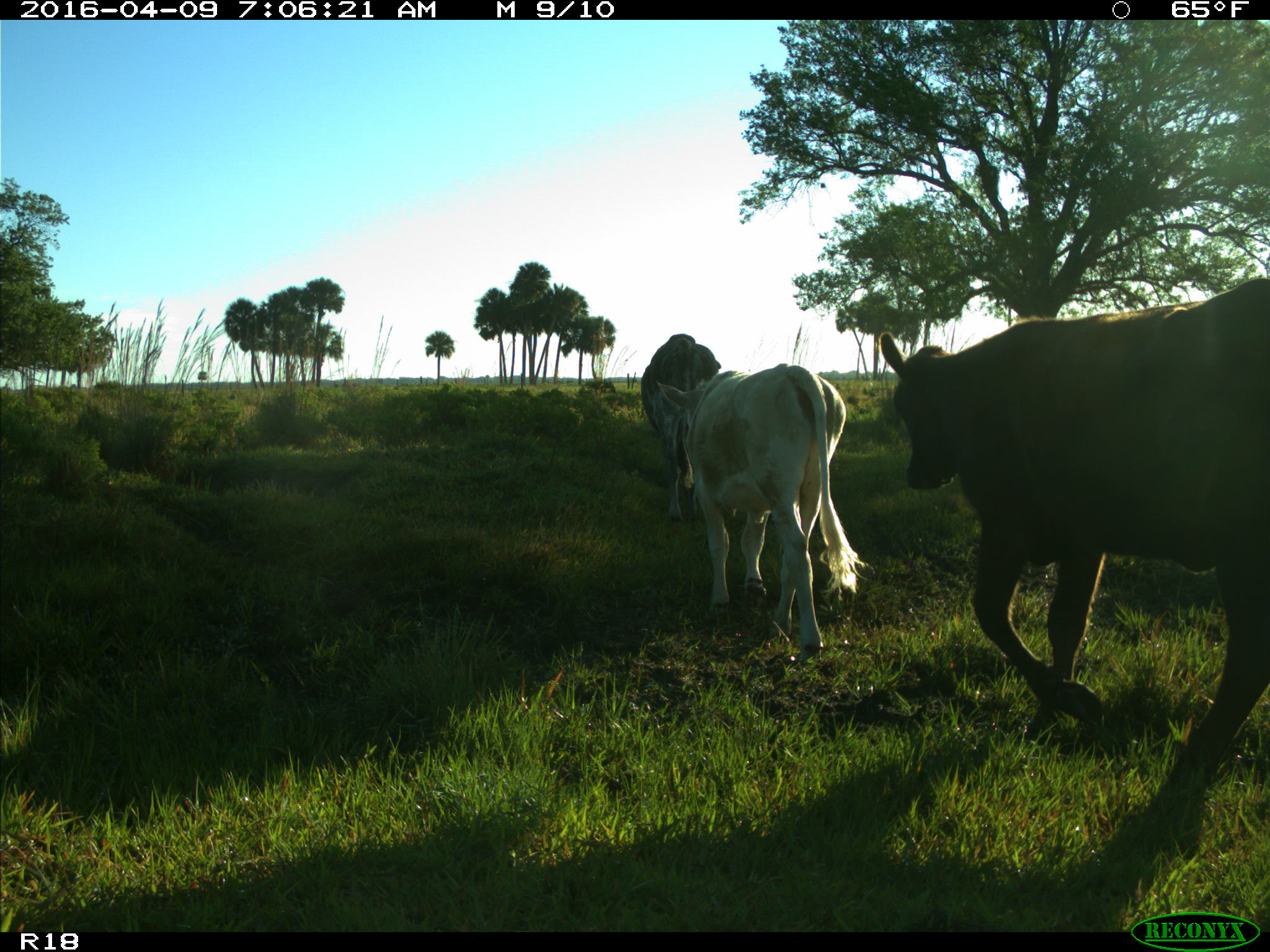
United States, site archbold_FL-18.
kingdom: Animalia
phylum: Chordata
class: Mammalia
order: Artiodactyla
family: Bovidae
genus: Bos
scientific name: Bos taurus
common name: domestic cow